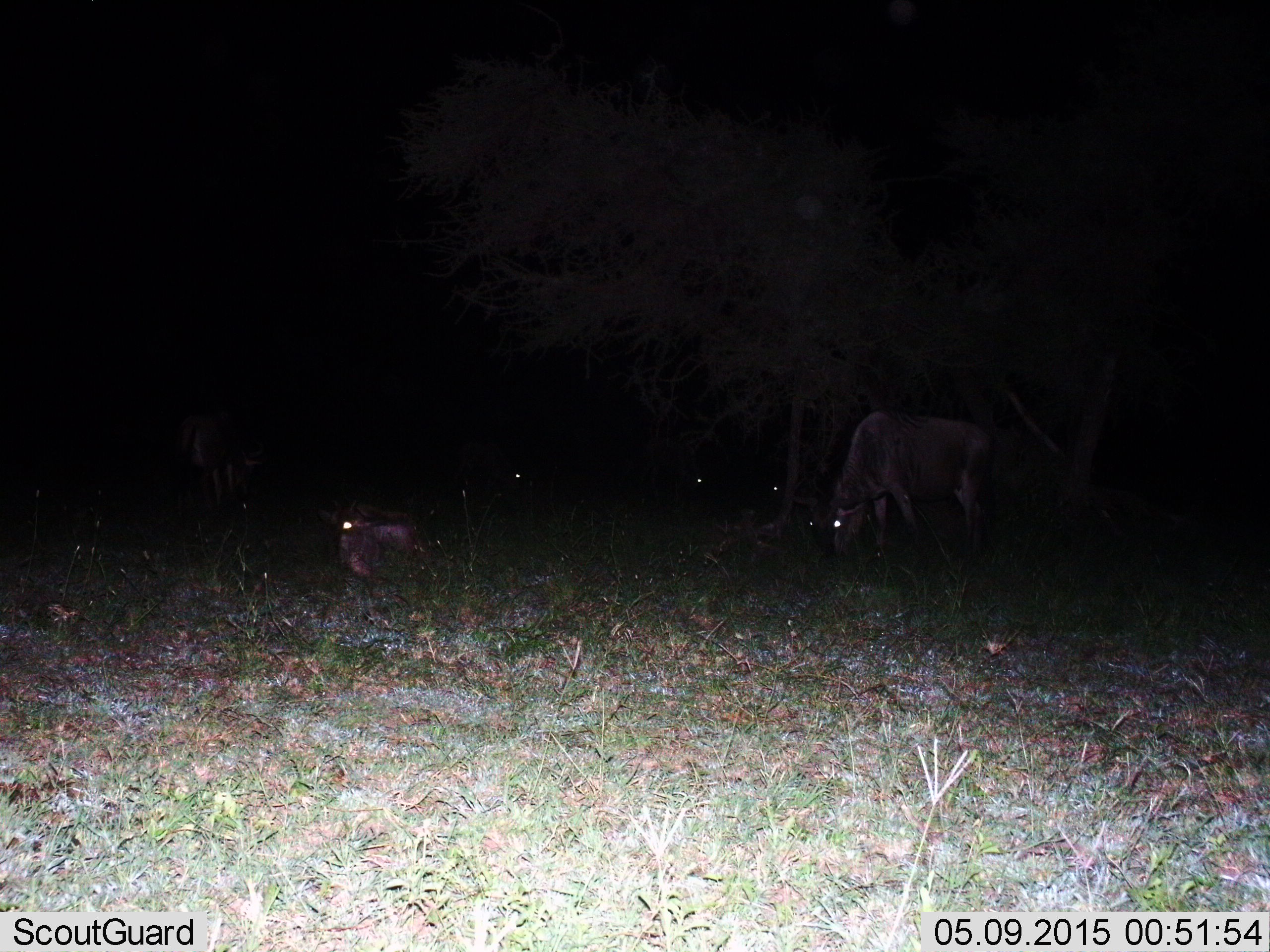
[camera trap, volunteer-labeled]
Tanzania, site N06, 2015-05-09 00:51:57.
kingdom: Animalia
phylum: Chordata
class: Mammalia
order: Artiodactyla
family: Bovidae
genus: Connochaetes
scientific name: Connochaetes taurinus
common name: blue wildebeest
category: wildebeest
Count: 5.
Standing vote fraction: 64%.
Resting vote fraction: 100%.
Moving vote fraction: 0%.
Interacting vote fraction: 0%.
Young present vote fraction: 27%.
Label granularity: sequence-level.